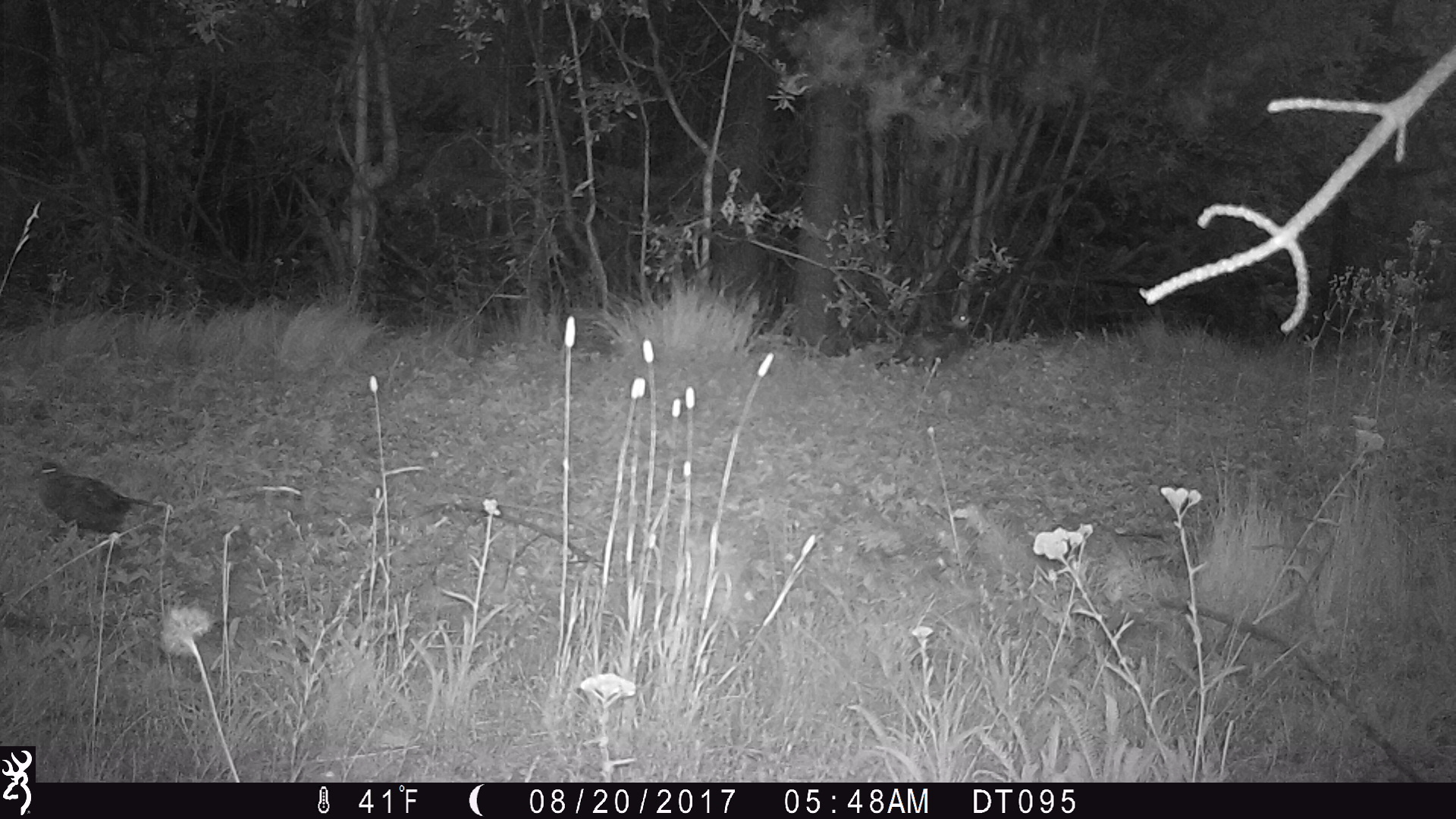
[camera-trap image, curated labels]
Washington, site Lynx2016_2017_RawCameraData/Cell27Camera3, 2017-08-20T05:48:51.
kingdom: Animalia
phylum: Chordata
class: Aves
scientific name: Aves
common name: birds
Aves (birds). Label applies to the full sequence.